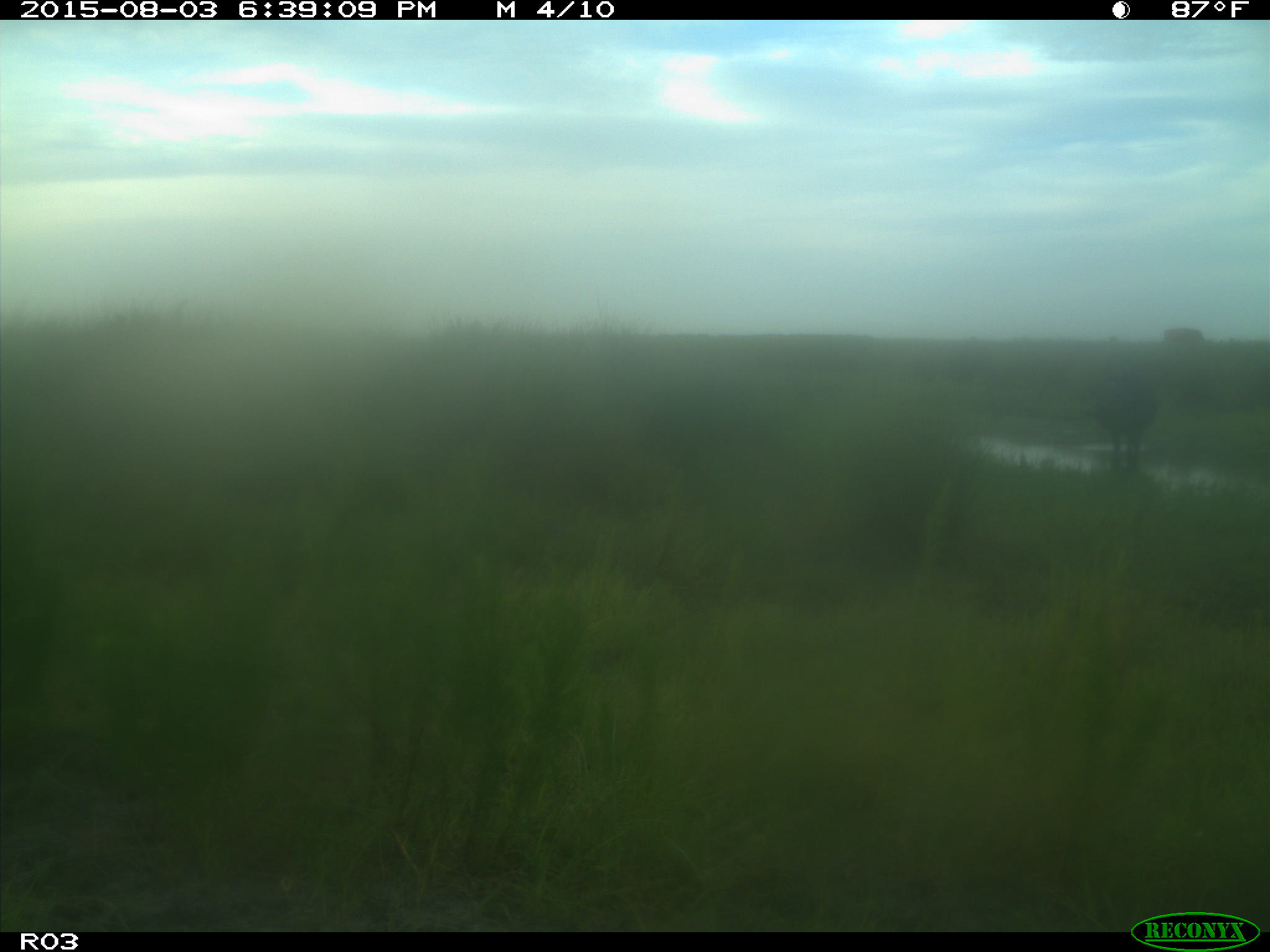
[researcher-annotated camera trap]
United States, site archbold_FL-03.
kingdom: Animalia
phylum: Chordata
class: Mammalia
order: Artiodactyla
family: Bovidae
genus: Bos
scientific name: Bos taurus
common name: domestic cow